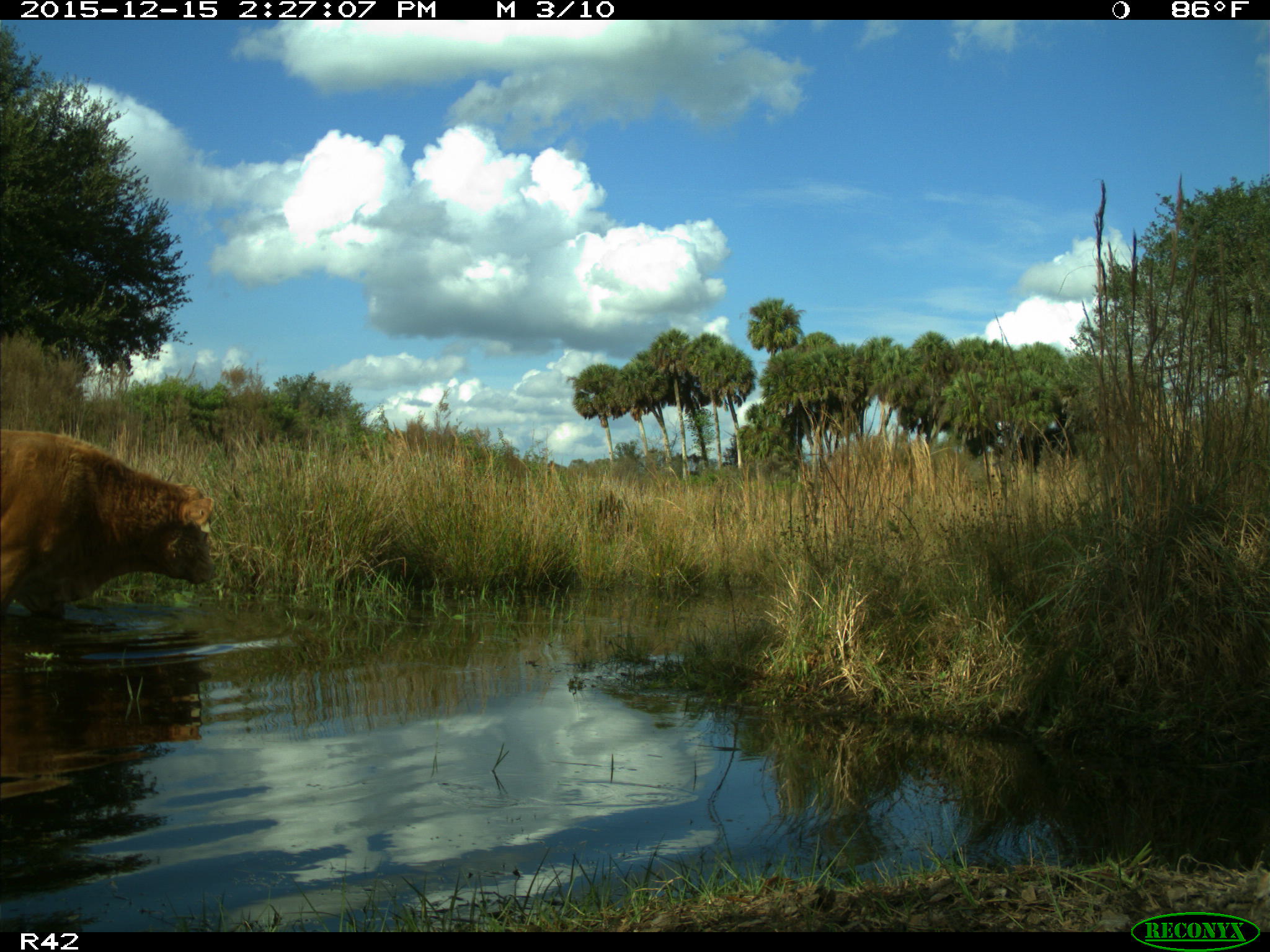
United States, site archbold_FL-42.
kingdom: Animalia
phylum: Chordata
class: Mammalia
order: Artiodactyla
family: Bovidae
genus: Bos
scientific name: Bos taurus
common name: domestic cow